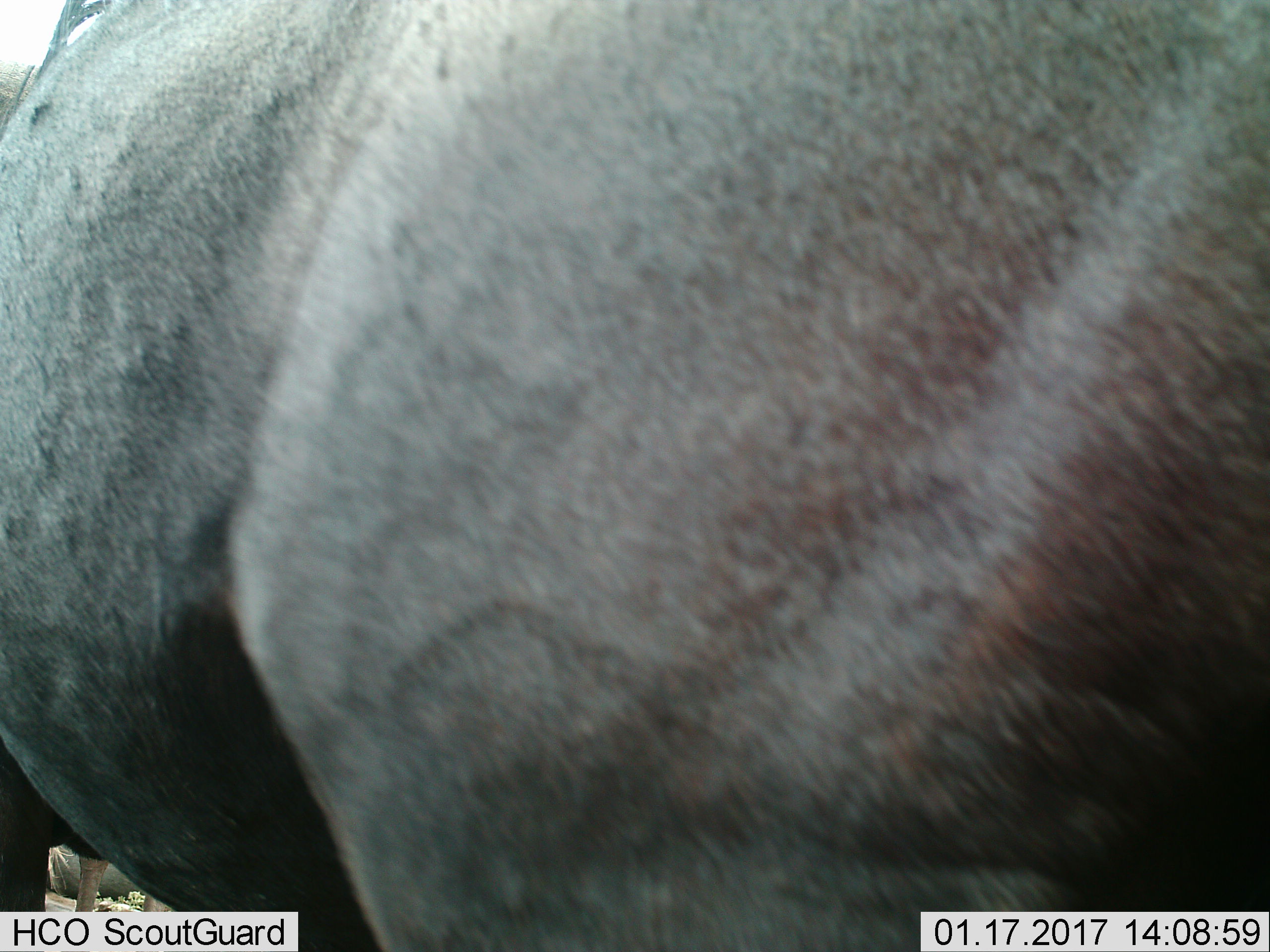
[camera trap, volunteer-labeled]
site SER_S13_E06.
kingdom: Animalia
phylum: Chordata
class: Mammalia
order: Artiodactyla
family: Bovidae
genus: Connochaetes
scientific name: Connochaetes taurinus taurinus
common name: blue wildebeest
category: wildebeestblue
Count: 1.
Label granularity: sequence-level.